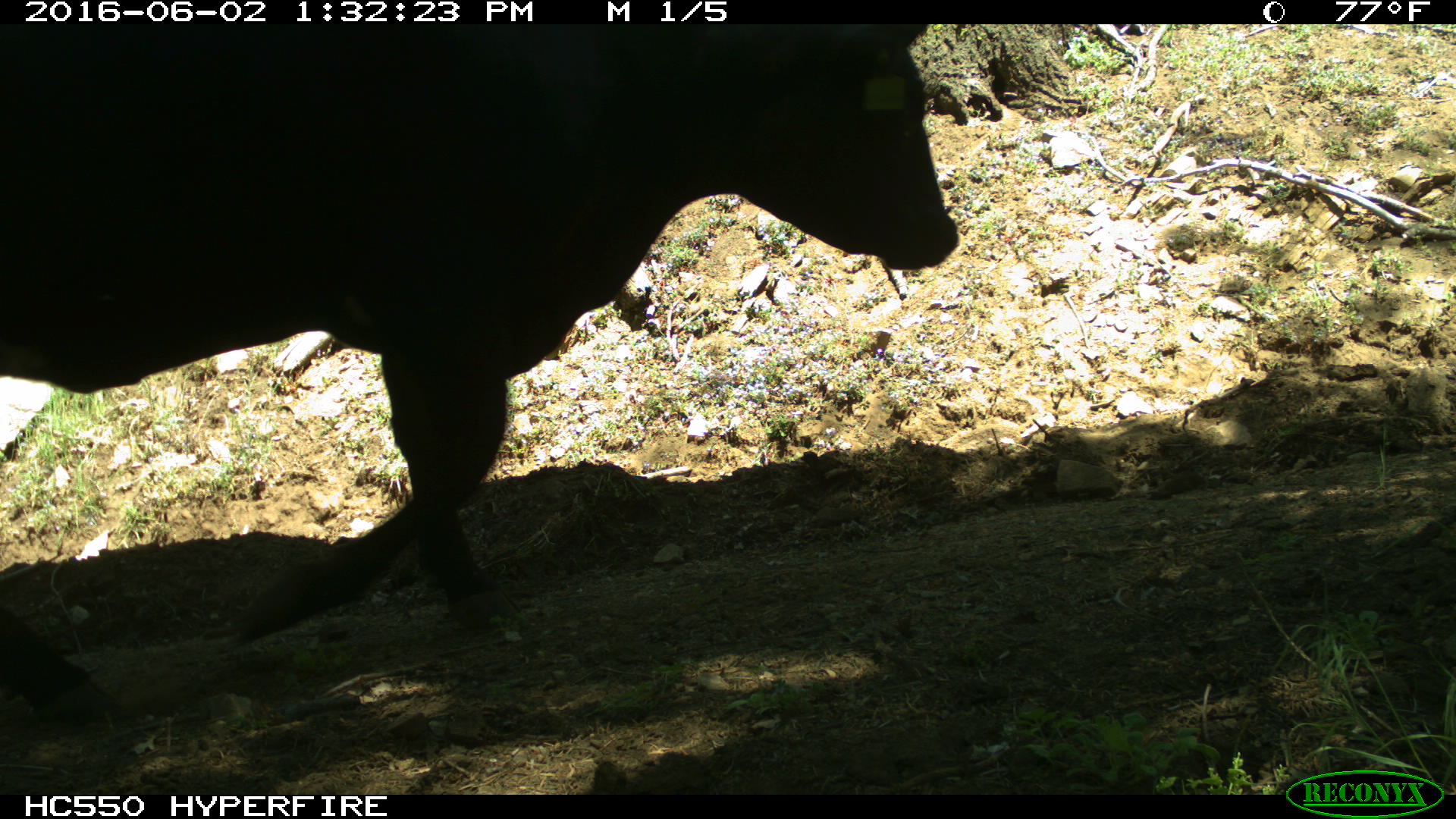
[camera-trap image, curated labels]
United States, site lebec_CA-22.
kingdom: Animalia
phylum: Chordata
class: Mammalia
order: Artiodactyla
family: Bovidae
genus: Bos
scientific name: Bos taurus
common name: domestic cow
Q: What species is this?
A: Bos taurus (domestic cow).